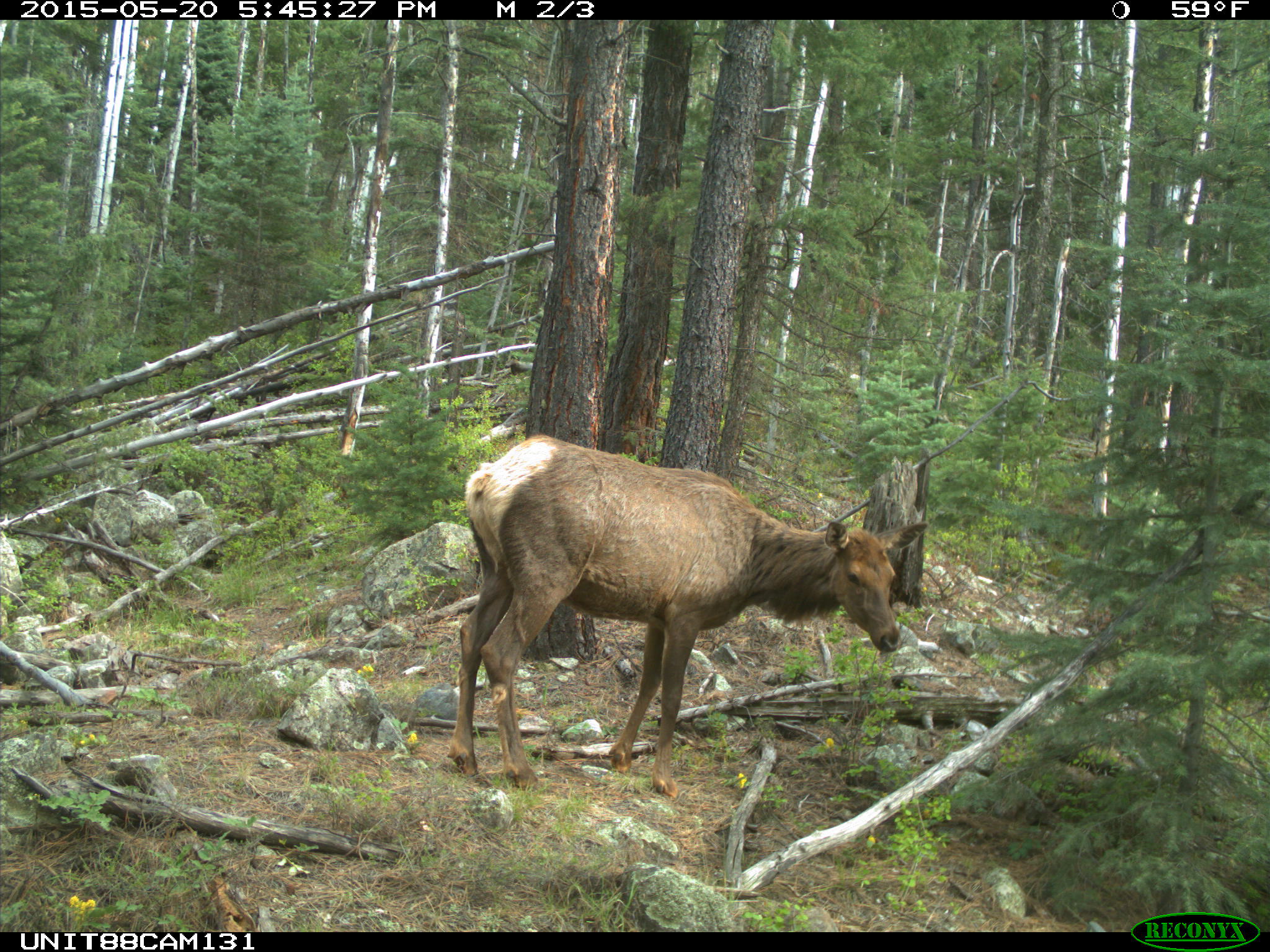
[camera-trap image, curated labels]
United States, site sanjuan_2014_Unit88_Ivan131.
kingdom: Animalia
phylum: Chordata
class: Mammalia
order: Artiodactyla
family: Cervidae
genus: Cervus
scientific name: Cervus elaphus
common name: red deer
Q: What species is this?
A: Cervus elaphus (red deer).